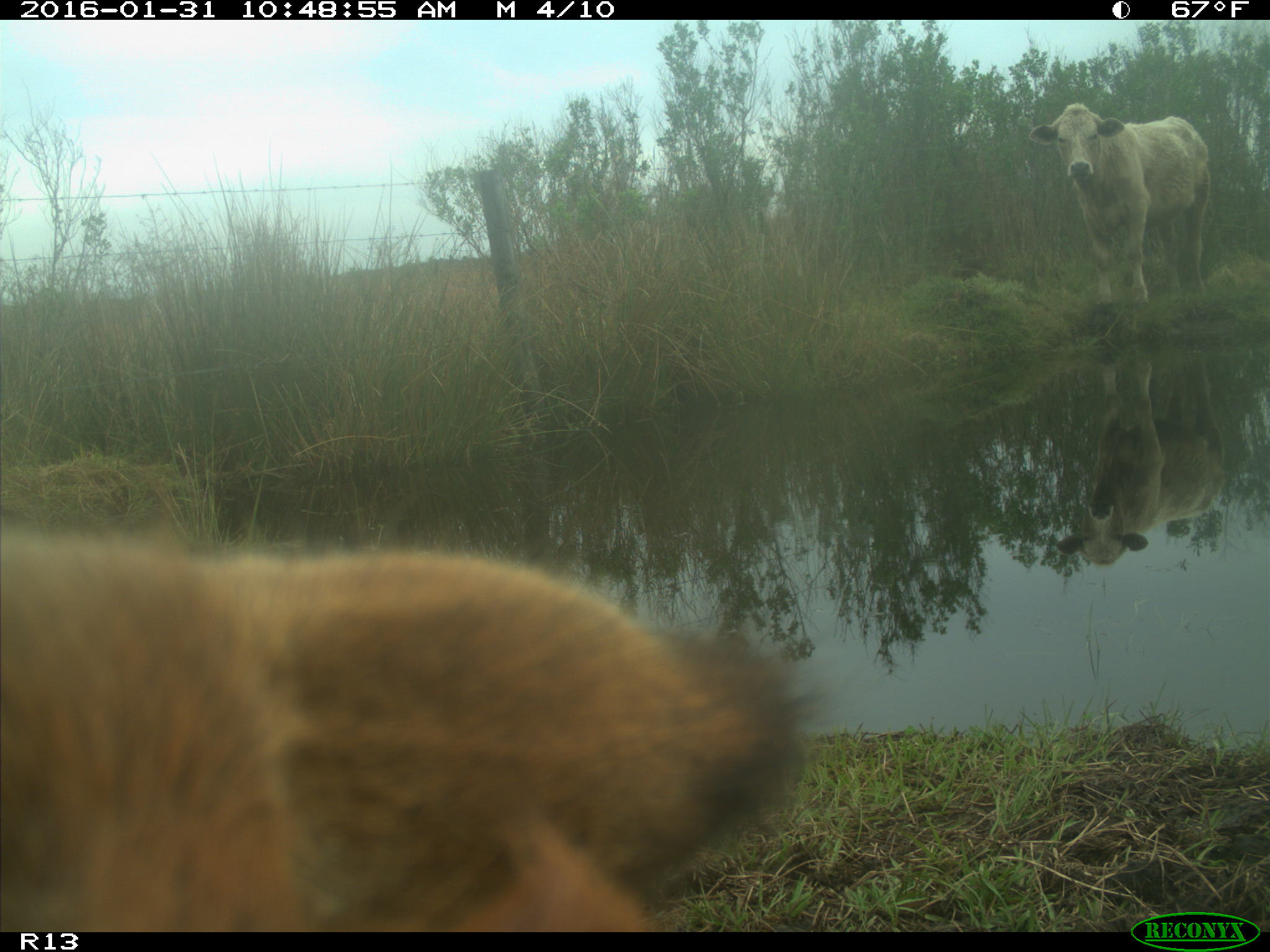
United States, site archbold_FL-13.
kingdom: Animalia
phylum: Chordata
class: Mammalia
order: Artiodactyla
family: Bovidae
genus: Bos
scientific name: Bos taurus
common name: domestic cow